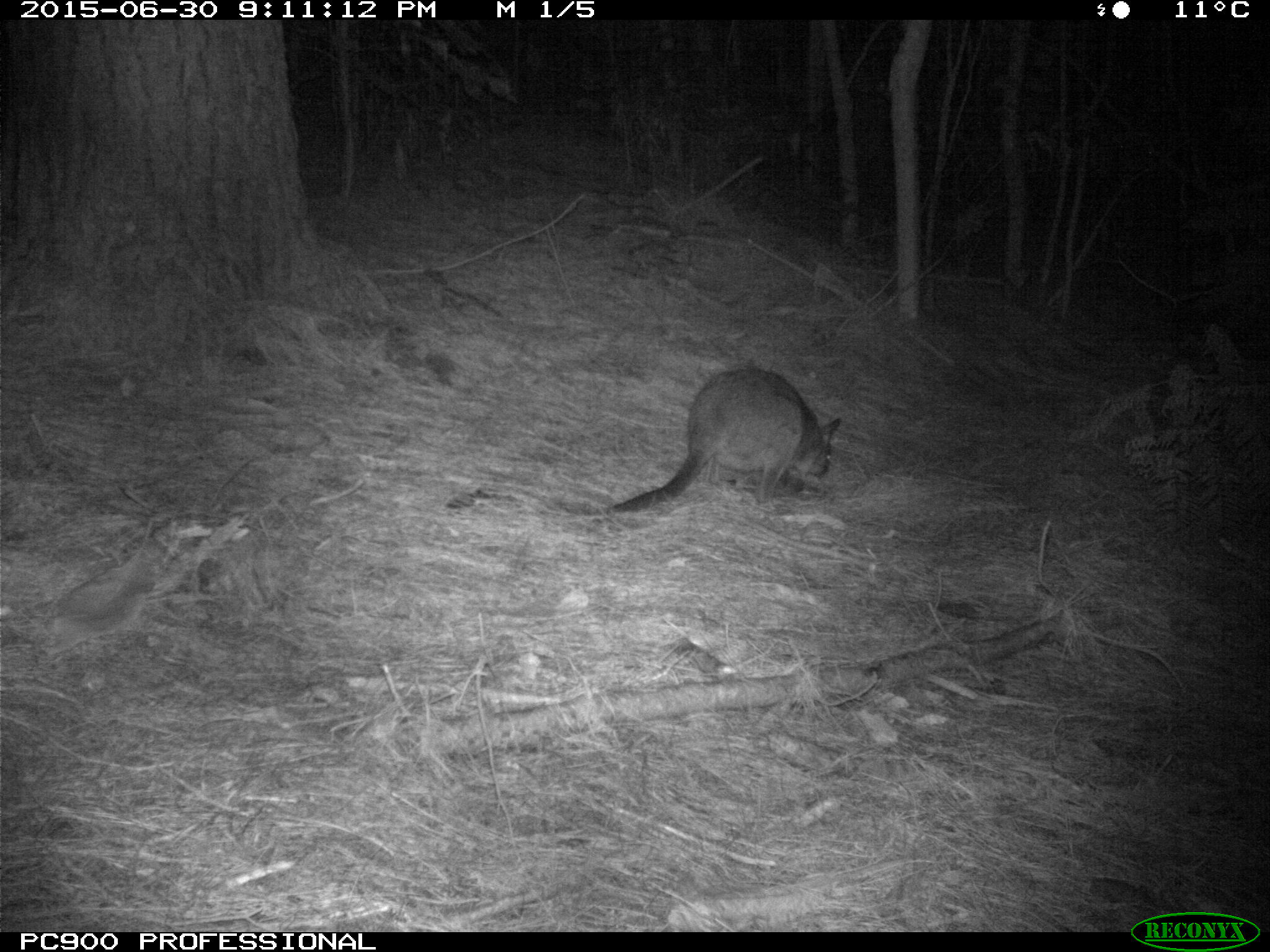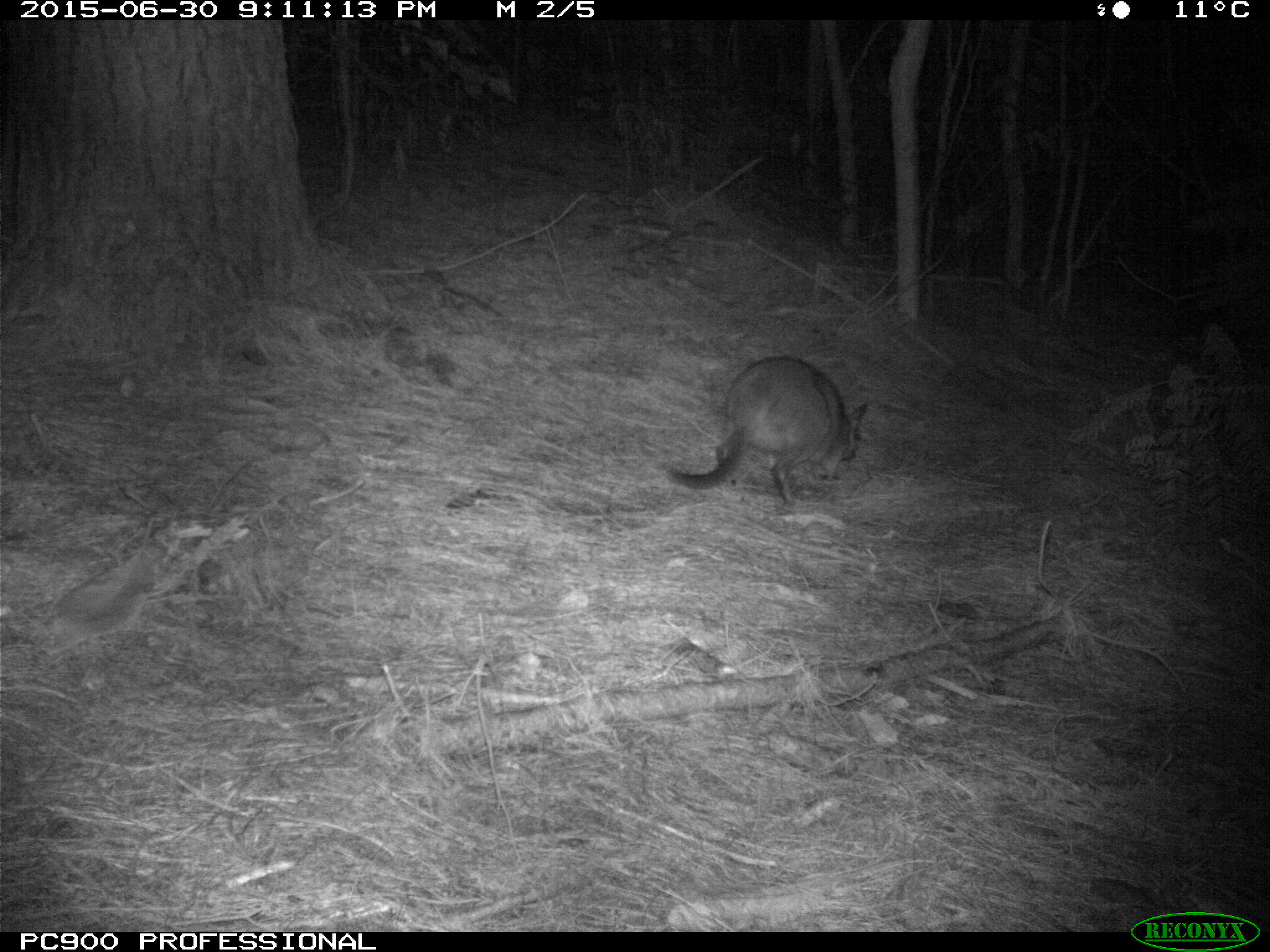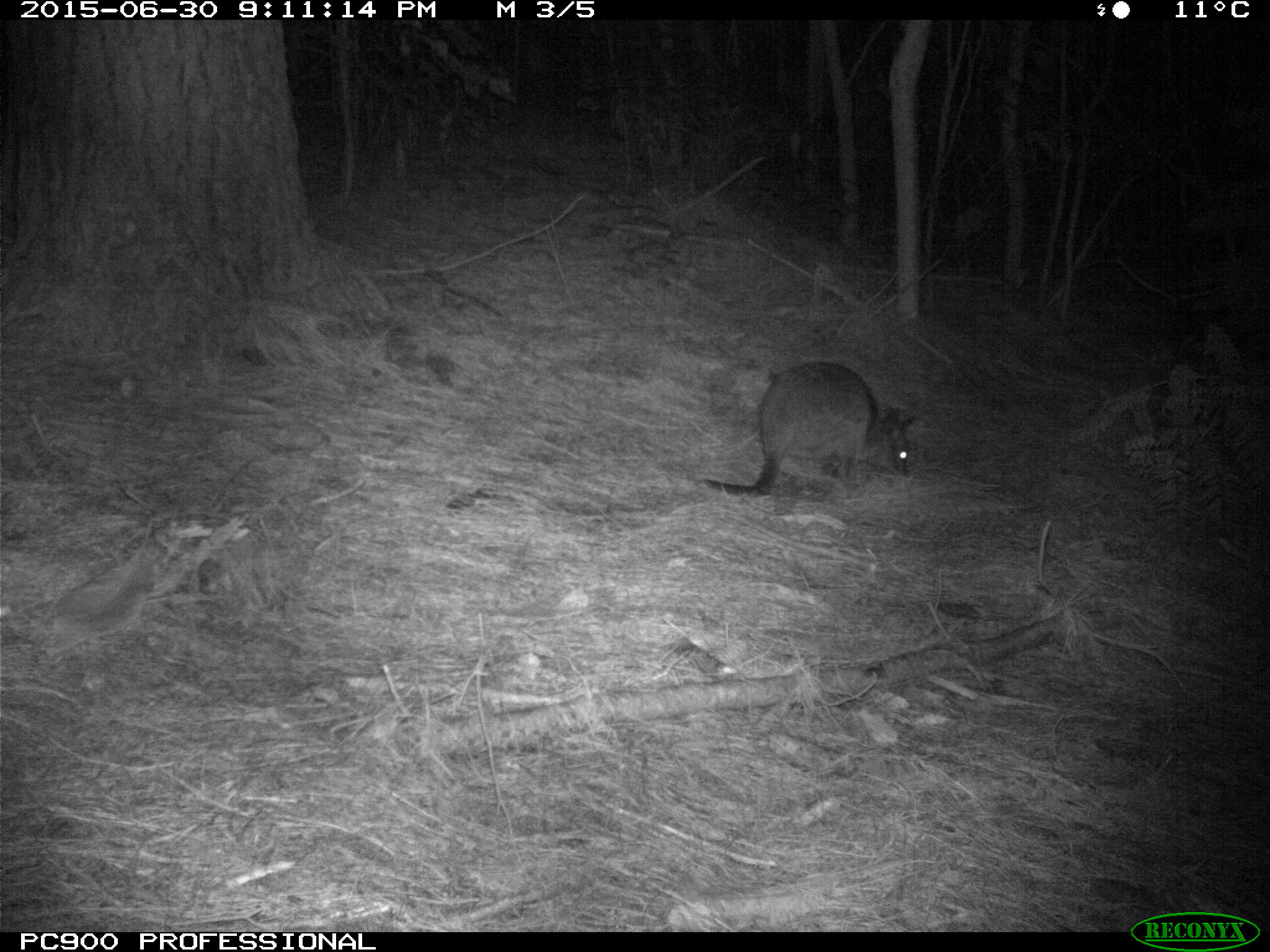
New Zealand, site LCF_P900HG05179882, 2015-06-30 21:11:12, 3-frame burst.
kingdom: Animalia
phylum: Chordata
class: Mammalia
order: Diprotodontia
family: Macropodidae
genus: Notamacropus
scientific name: Notamacropus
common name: wallaby